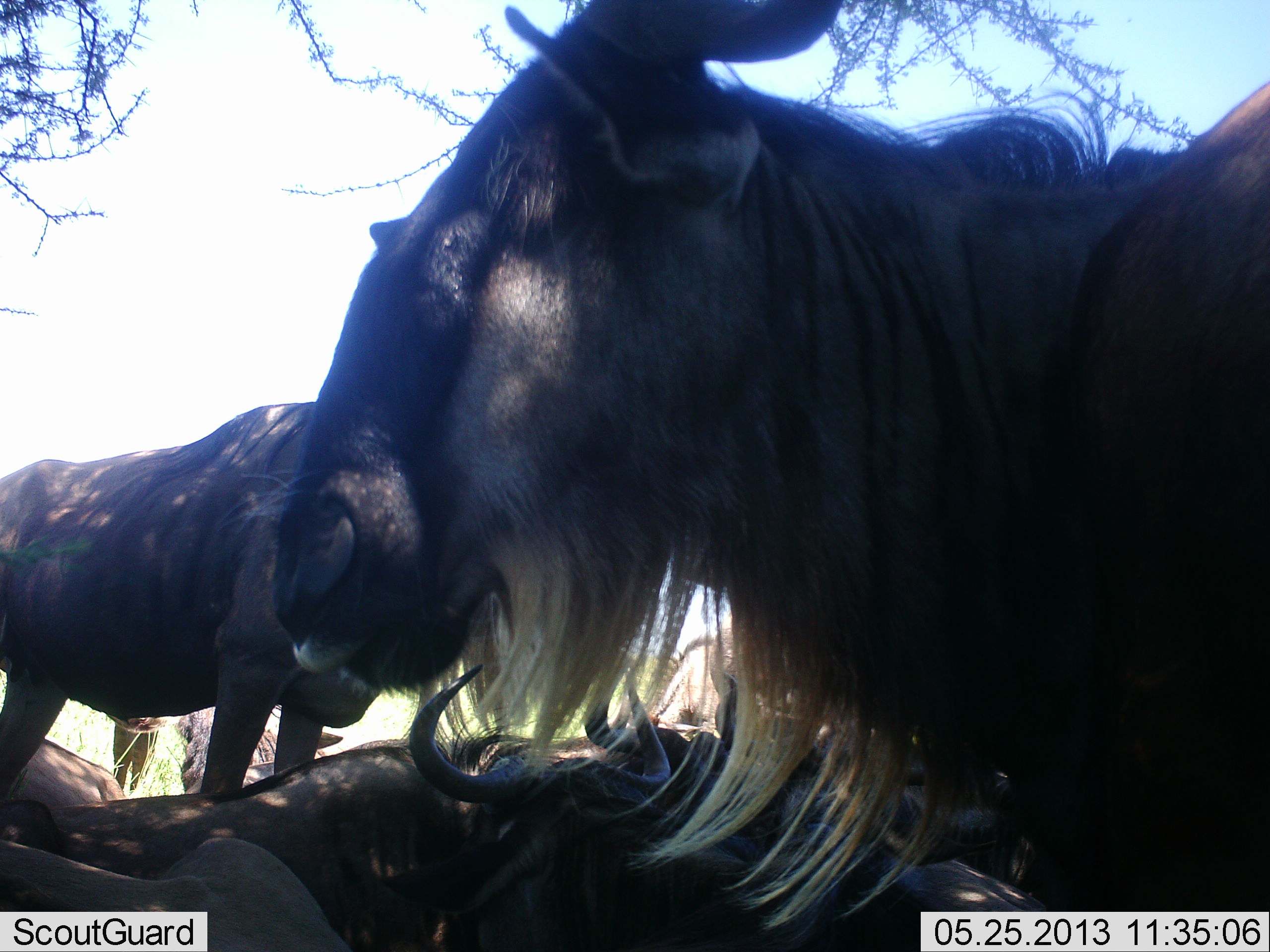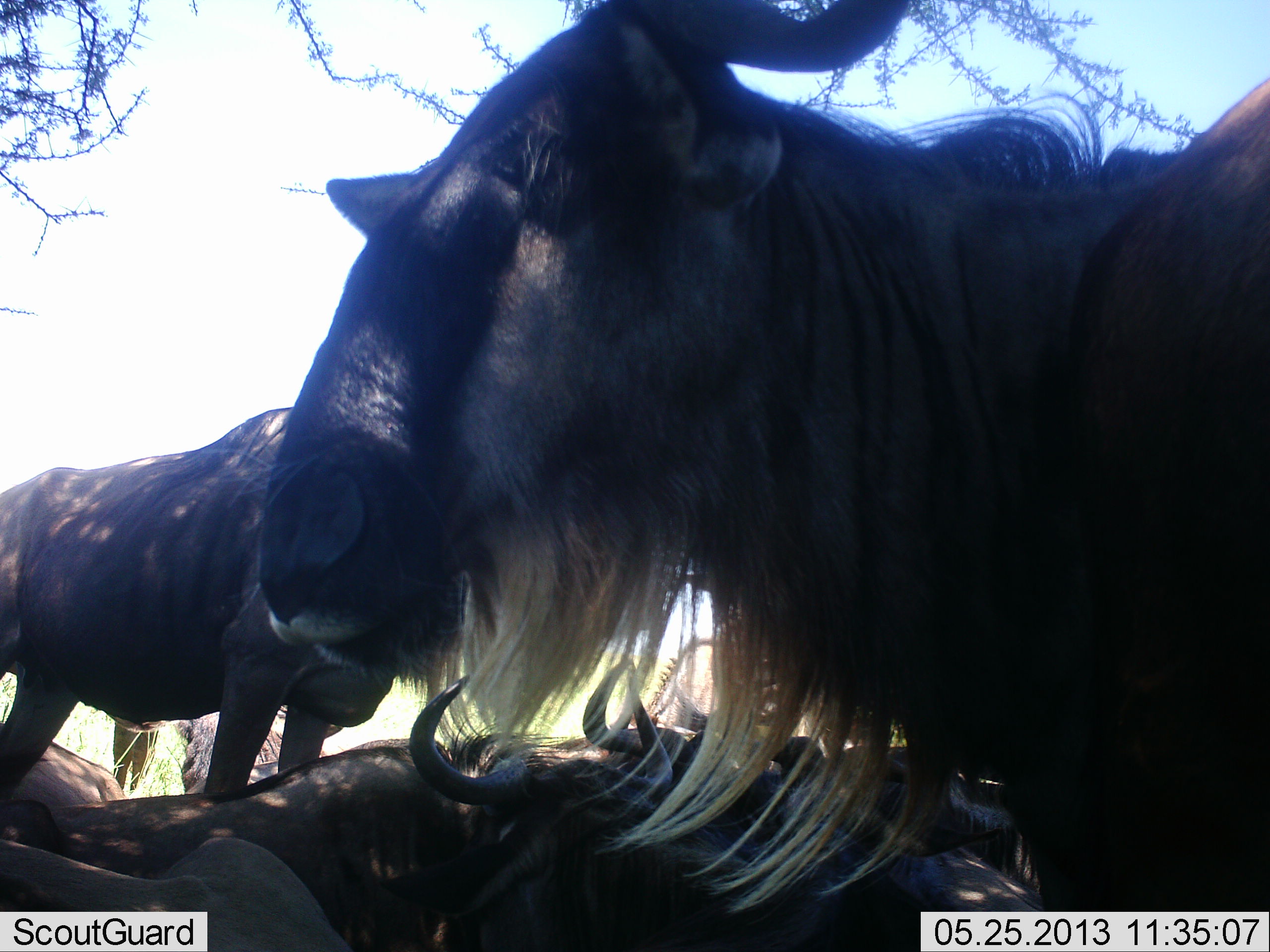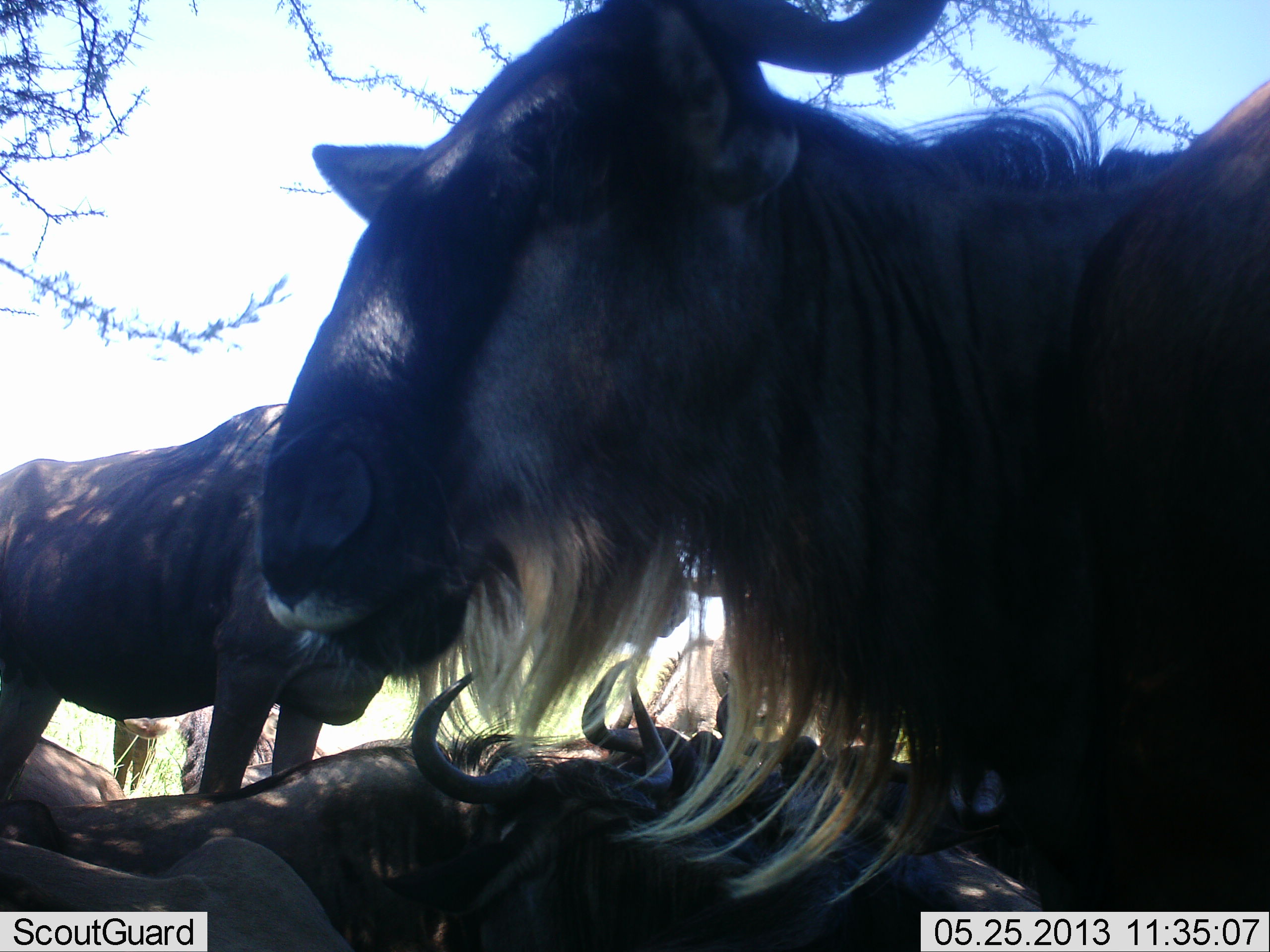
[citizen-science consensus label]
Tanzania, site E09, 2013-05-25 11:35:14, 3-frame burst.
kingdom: Animalia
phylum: Chordata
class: Mammalia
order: Artiodactyla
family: Bovidae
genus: Connochaetes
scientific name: Connochaetes taurinus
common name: blue wildebeest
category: wildebeest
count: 5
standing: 72%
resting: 97%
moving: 7%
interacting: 10%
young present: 0%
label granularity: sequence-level